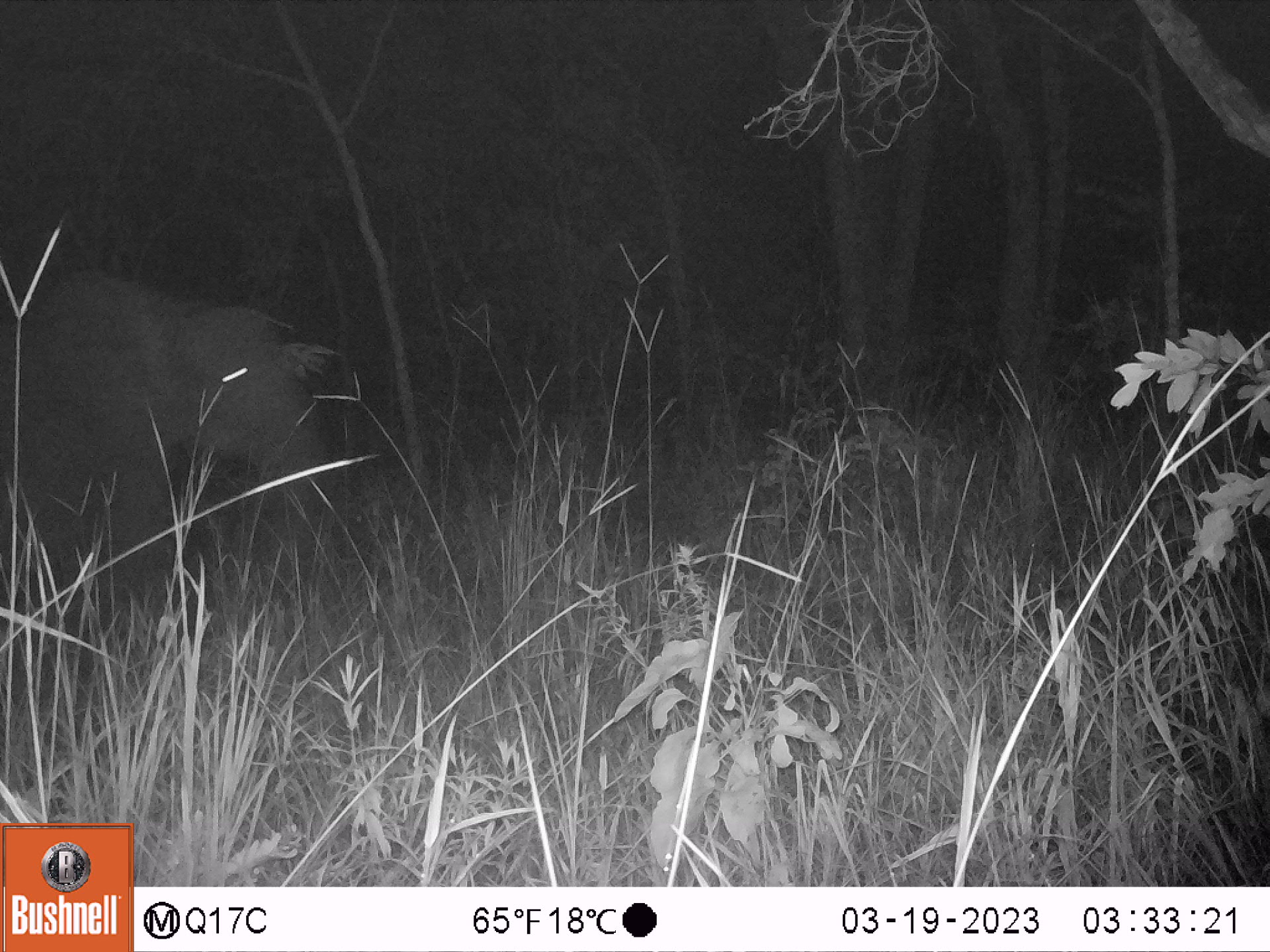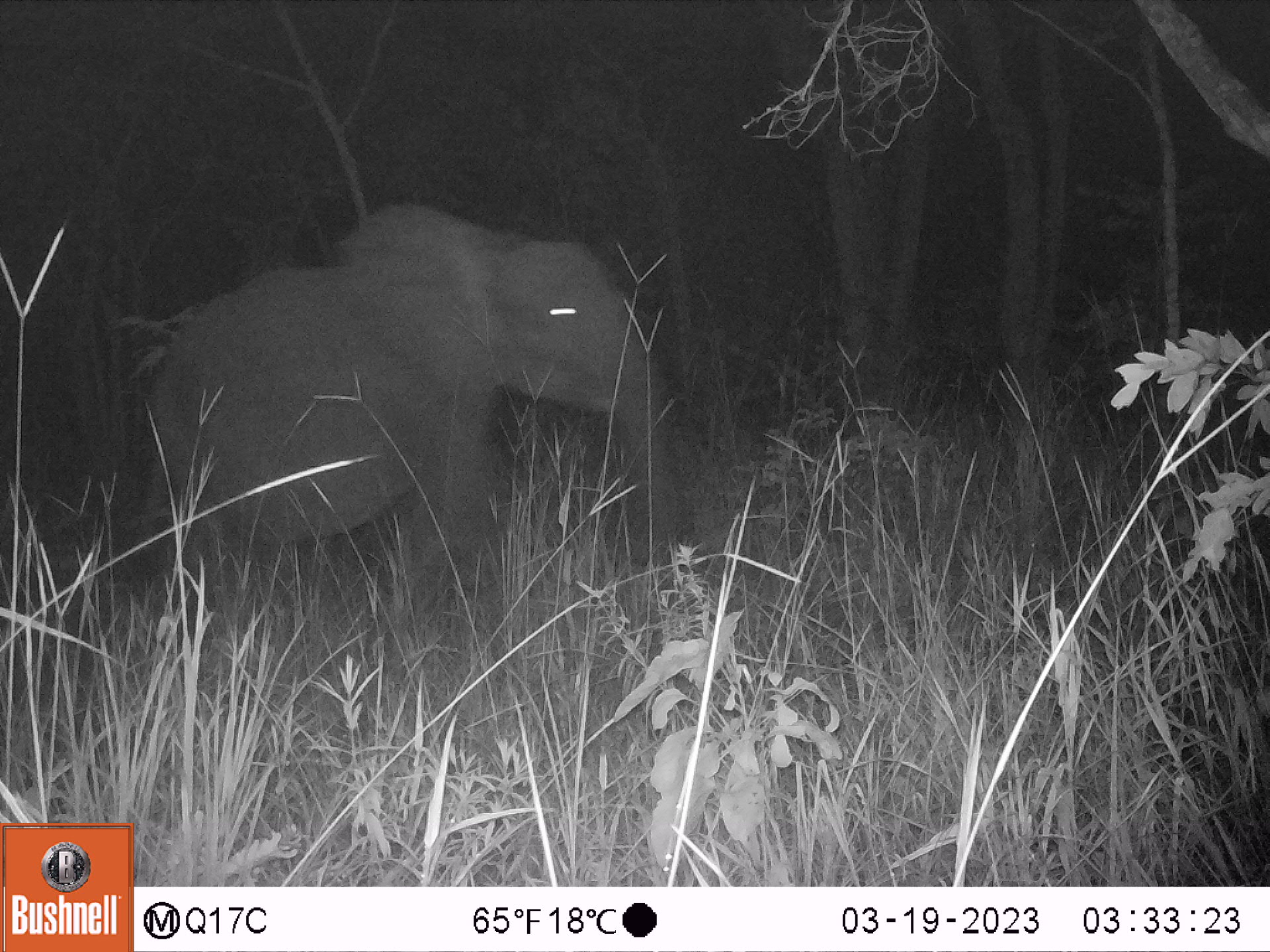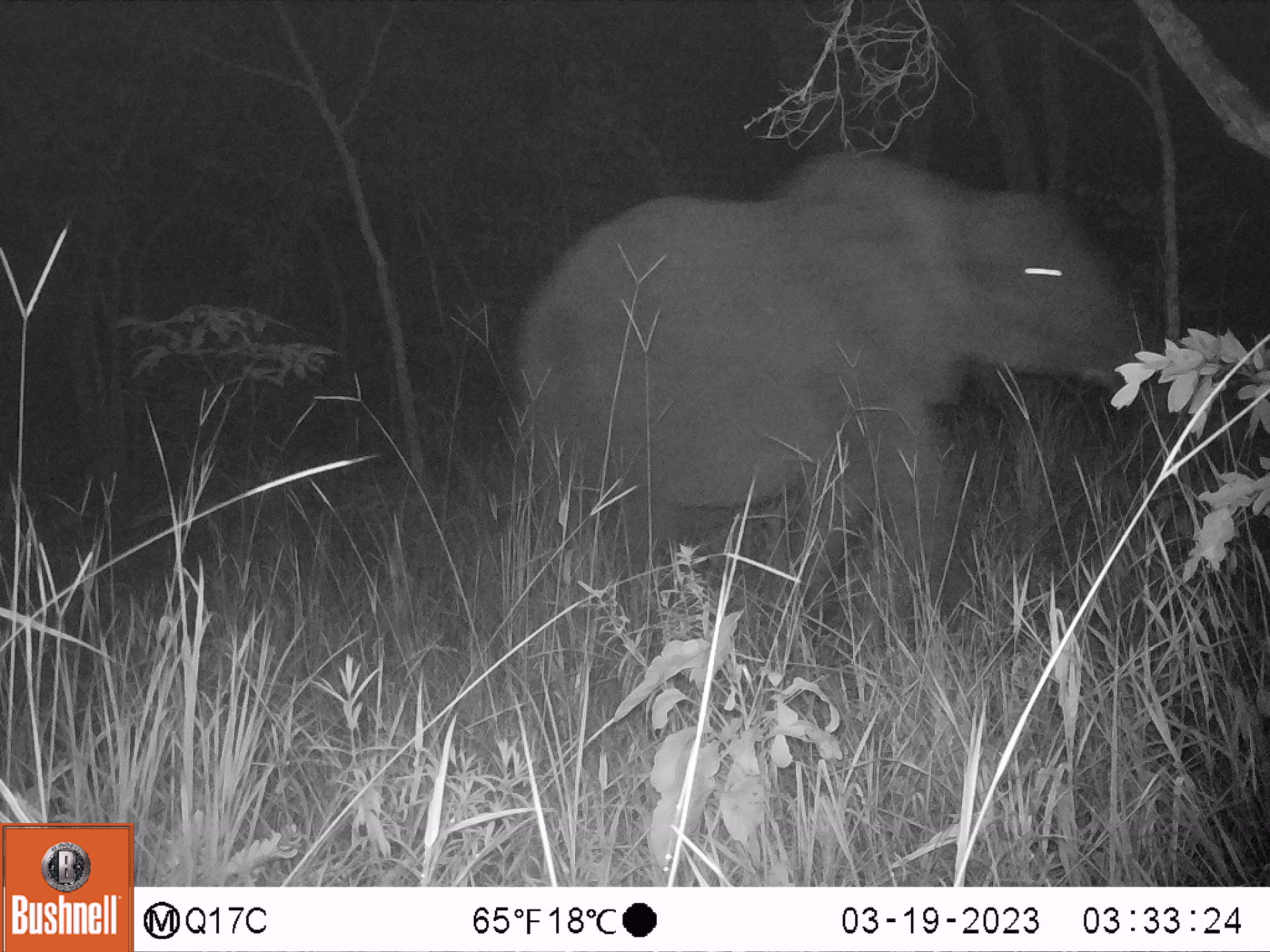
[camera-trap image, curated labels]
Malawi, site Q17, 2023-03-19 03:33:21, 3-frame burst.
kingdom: Animalia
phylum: Chordata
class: Mammalia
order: Proboscidea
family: Elephantidae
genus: Loxodonta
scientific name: Loxodonta africana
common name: african savanna elephant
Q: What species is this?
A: African savanna elephant (Loxodonta africana).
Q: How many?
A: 1.